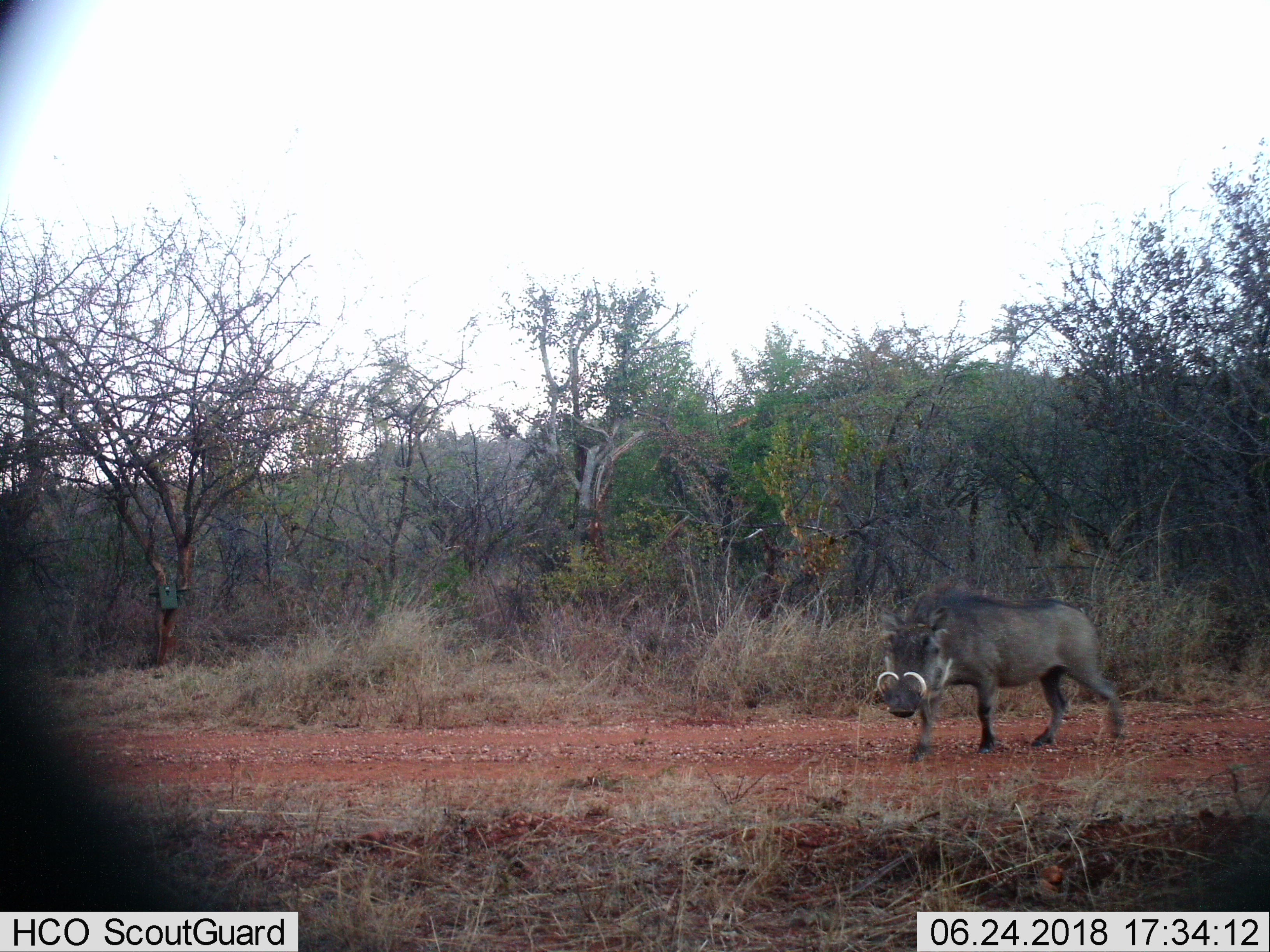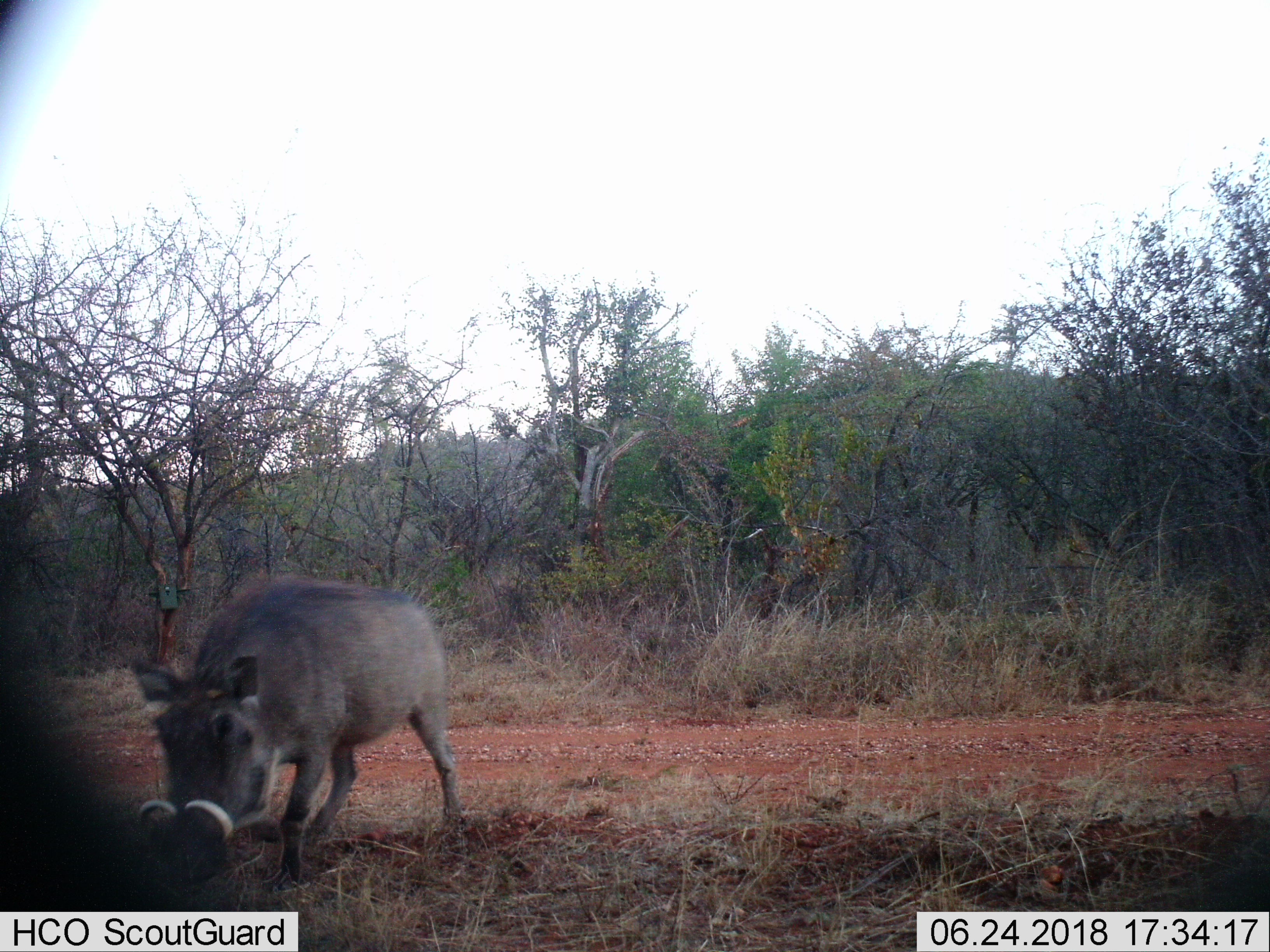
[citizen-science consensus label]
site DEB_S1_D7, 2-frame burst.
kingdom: Animalia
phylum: Chordata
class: Mammalia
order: Artiodactyla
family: Suidae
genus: Phacochoerus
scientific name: Phacochoerus africanus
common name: warthog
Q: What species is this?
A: Warthog (Phacochoerus africanus).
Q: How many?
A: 1.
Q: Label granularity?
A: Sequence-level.